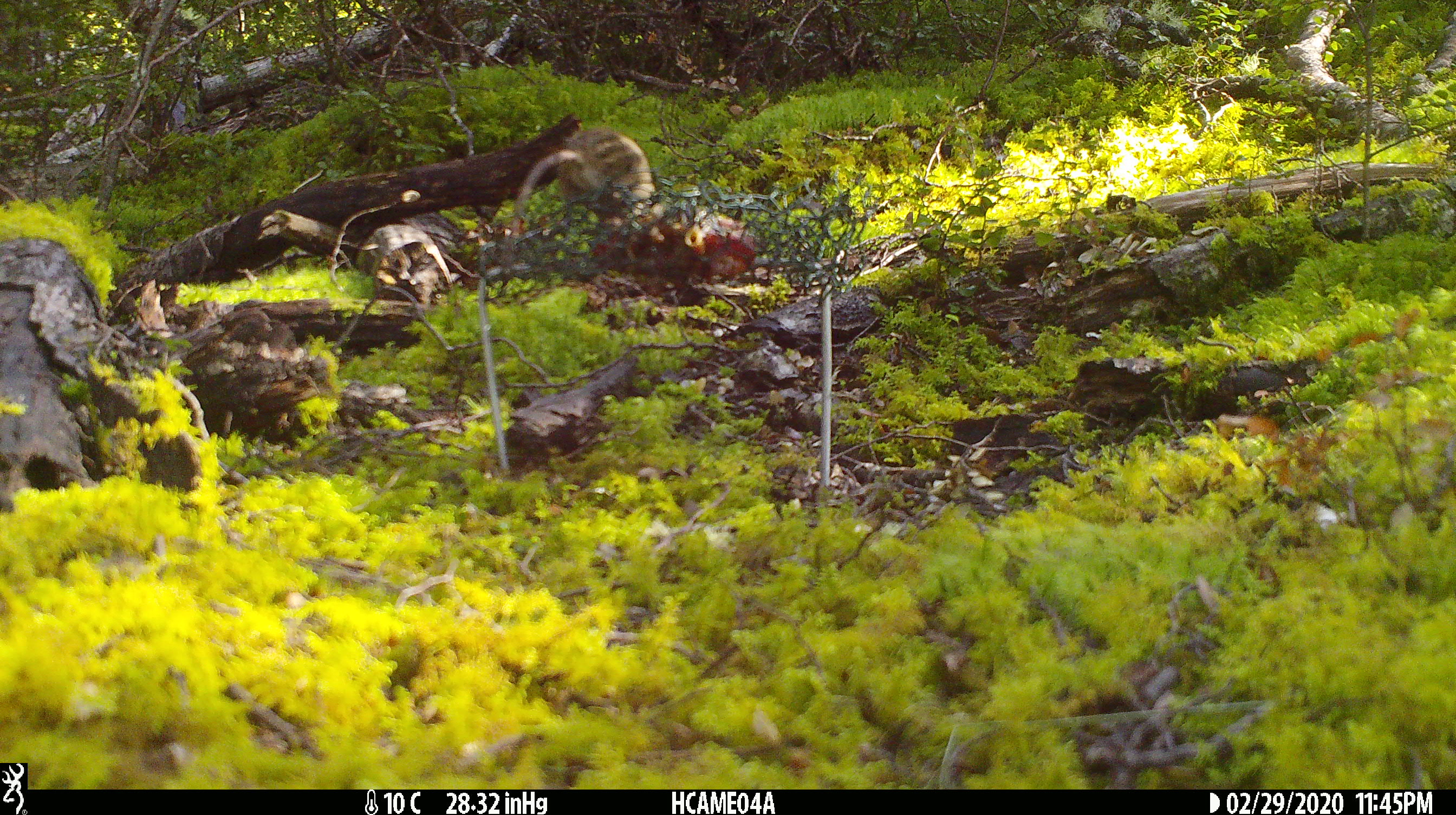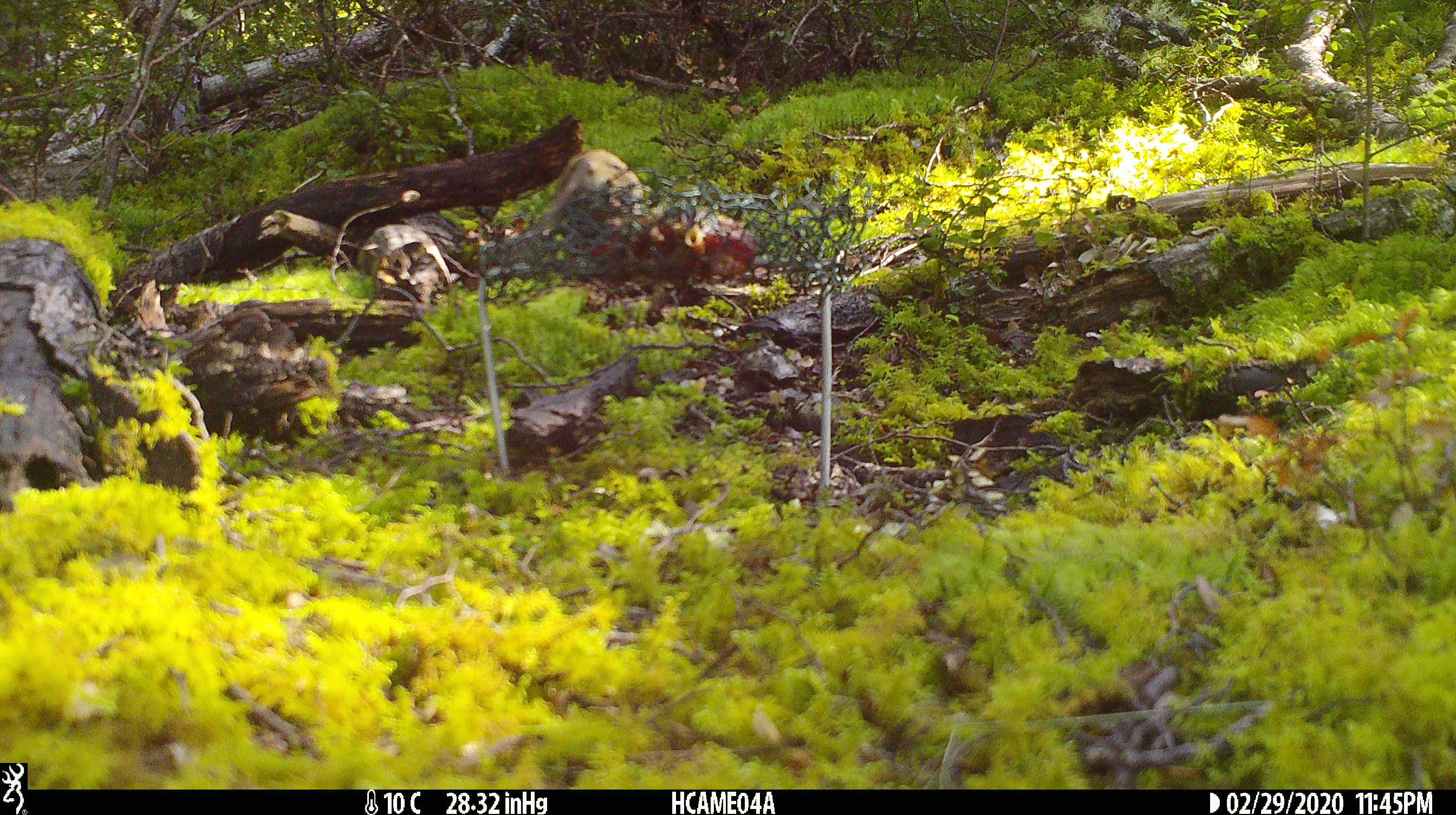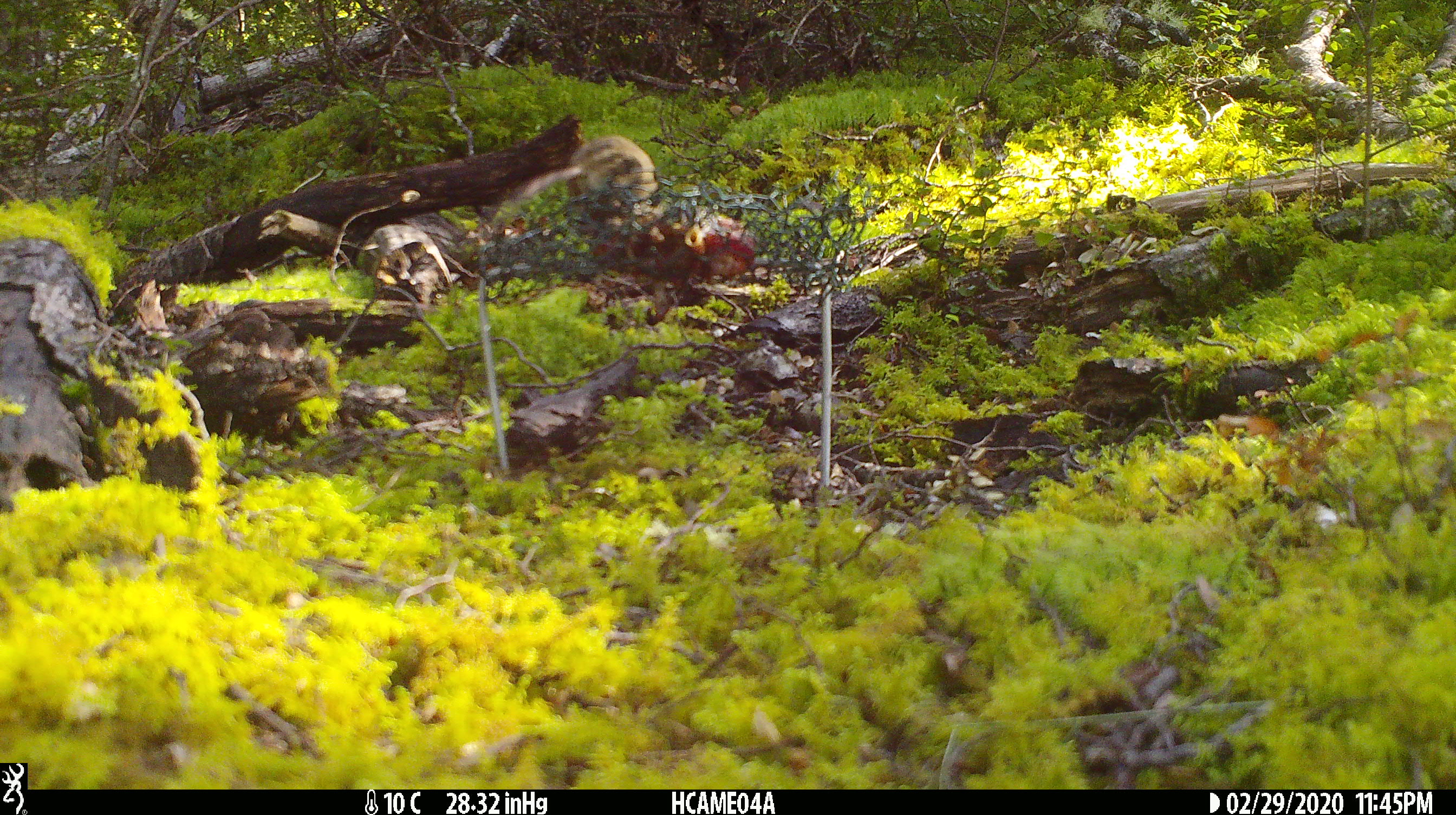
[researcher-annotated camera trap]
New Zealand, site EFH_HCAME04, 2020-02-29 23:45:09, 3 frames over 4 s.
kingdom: Animalia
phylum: Chordata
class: Mammalia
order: Rodentia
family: Muridae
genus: Mus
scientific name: Mus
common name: mouse